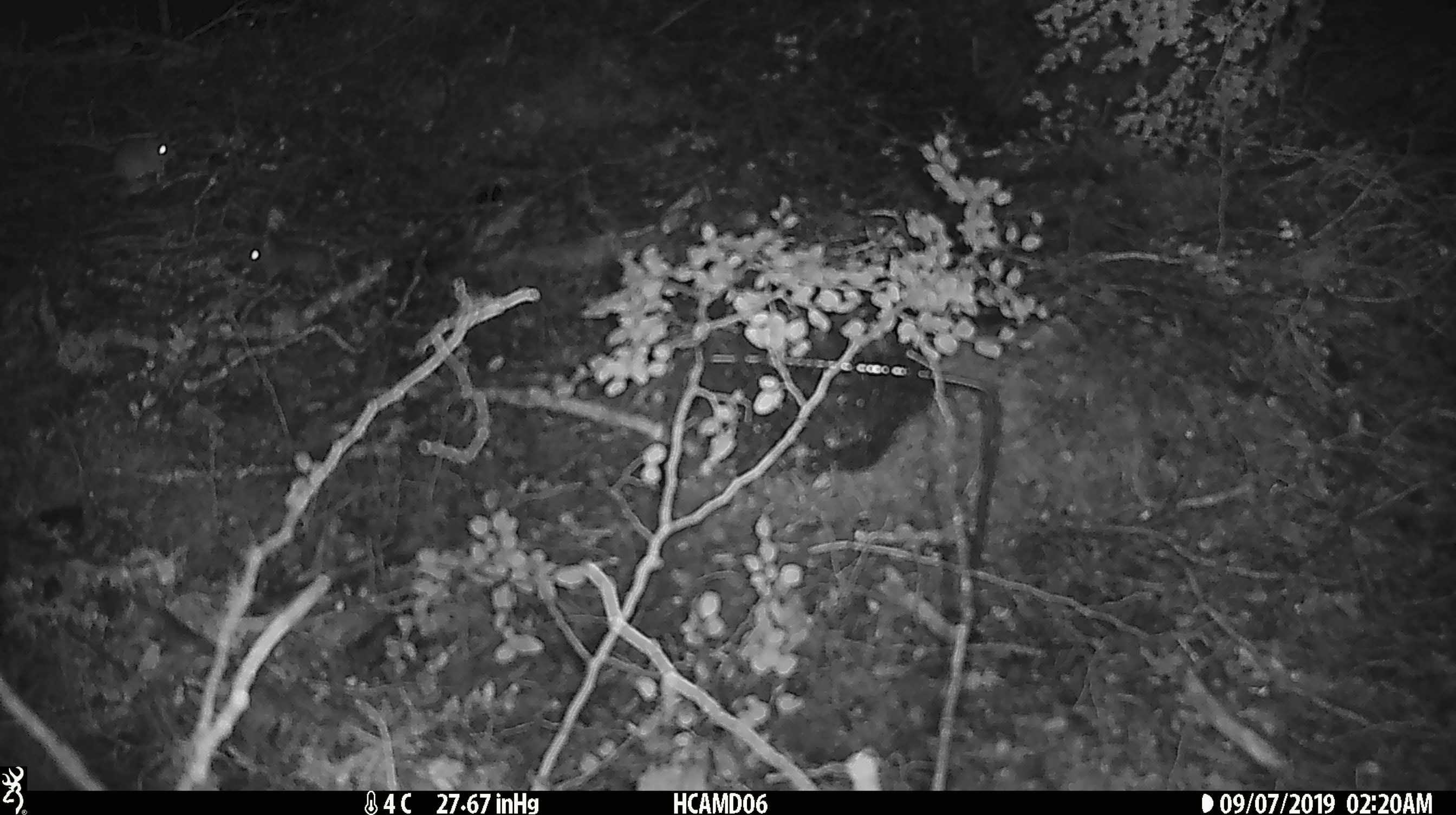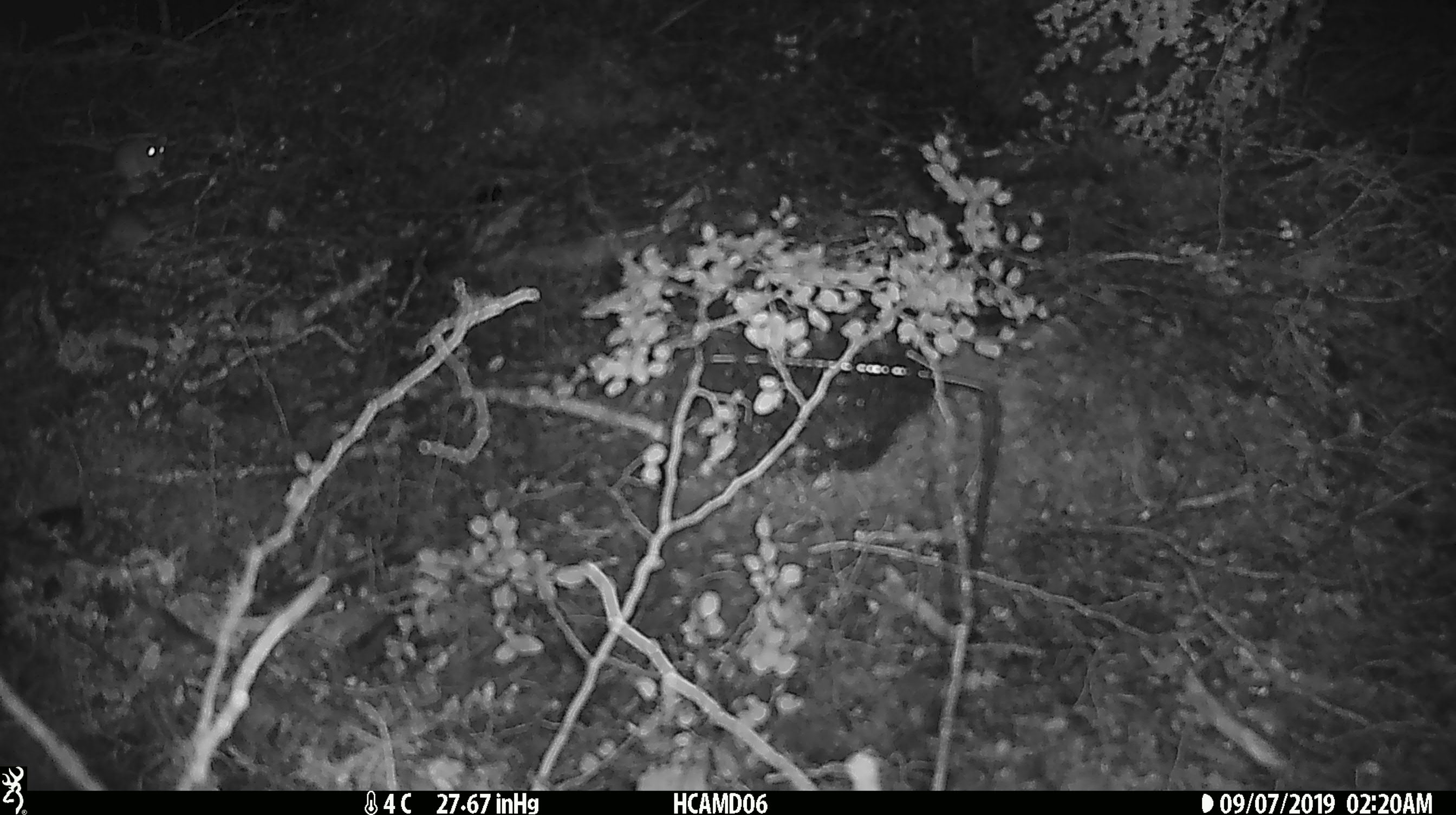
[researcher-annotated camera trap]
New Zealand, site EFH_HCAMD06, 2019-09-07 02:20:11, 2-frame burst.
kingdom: Animalia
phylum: Chordata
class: Mammalia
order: Rodentia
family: Muridae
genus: Mus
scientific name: Mus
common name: mouse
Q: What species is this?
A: Mouse (Mus).